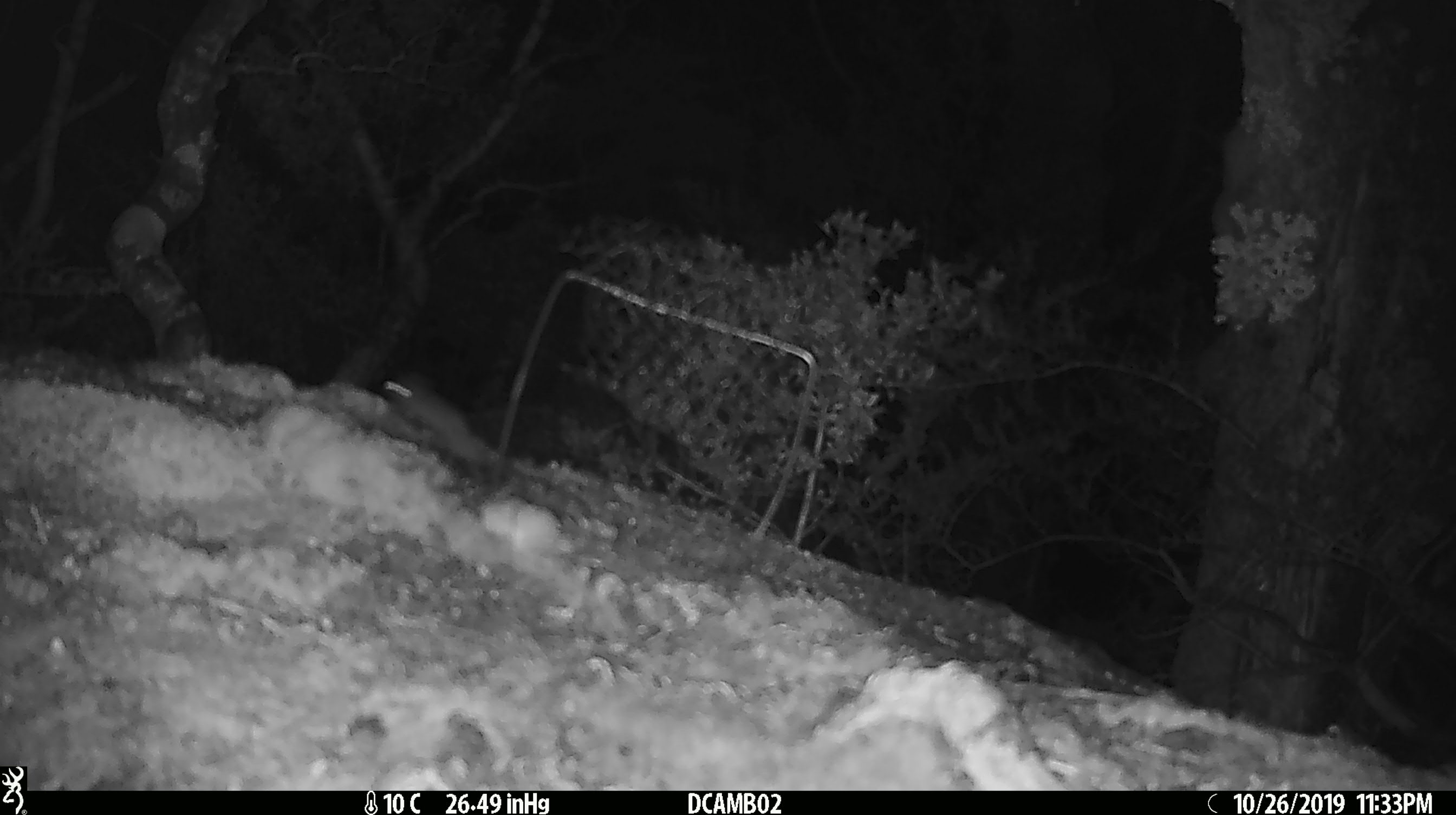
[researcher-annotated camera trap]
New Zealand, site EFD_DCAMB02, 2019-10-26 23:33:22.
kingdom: Animalia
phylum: Chordata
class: Mammalia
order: Rodentia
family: Muridae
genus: Mus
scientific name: Mus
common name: mouse